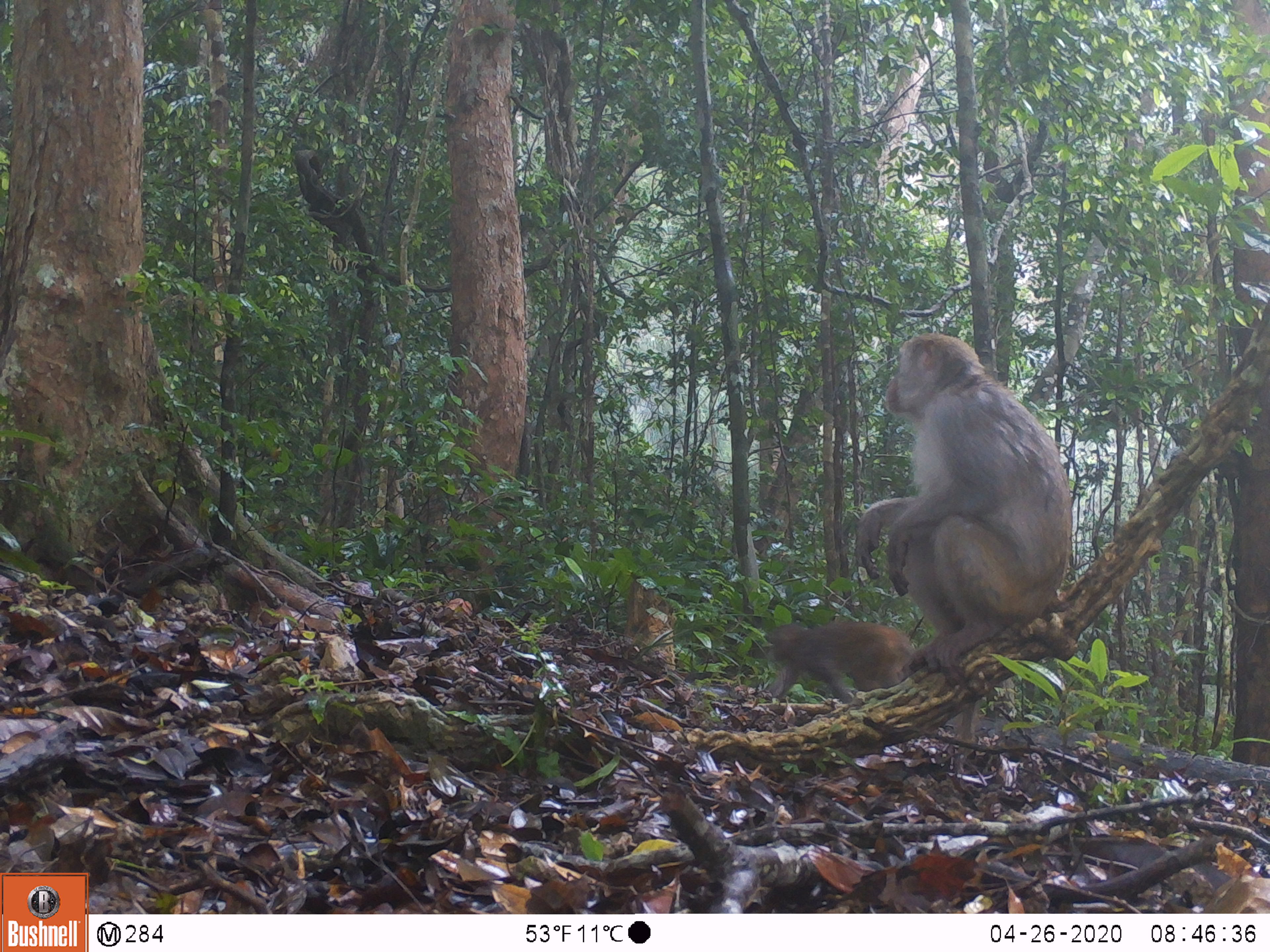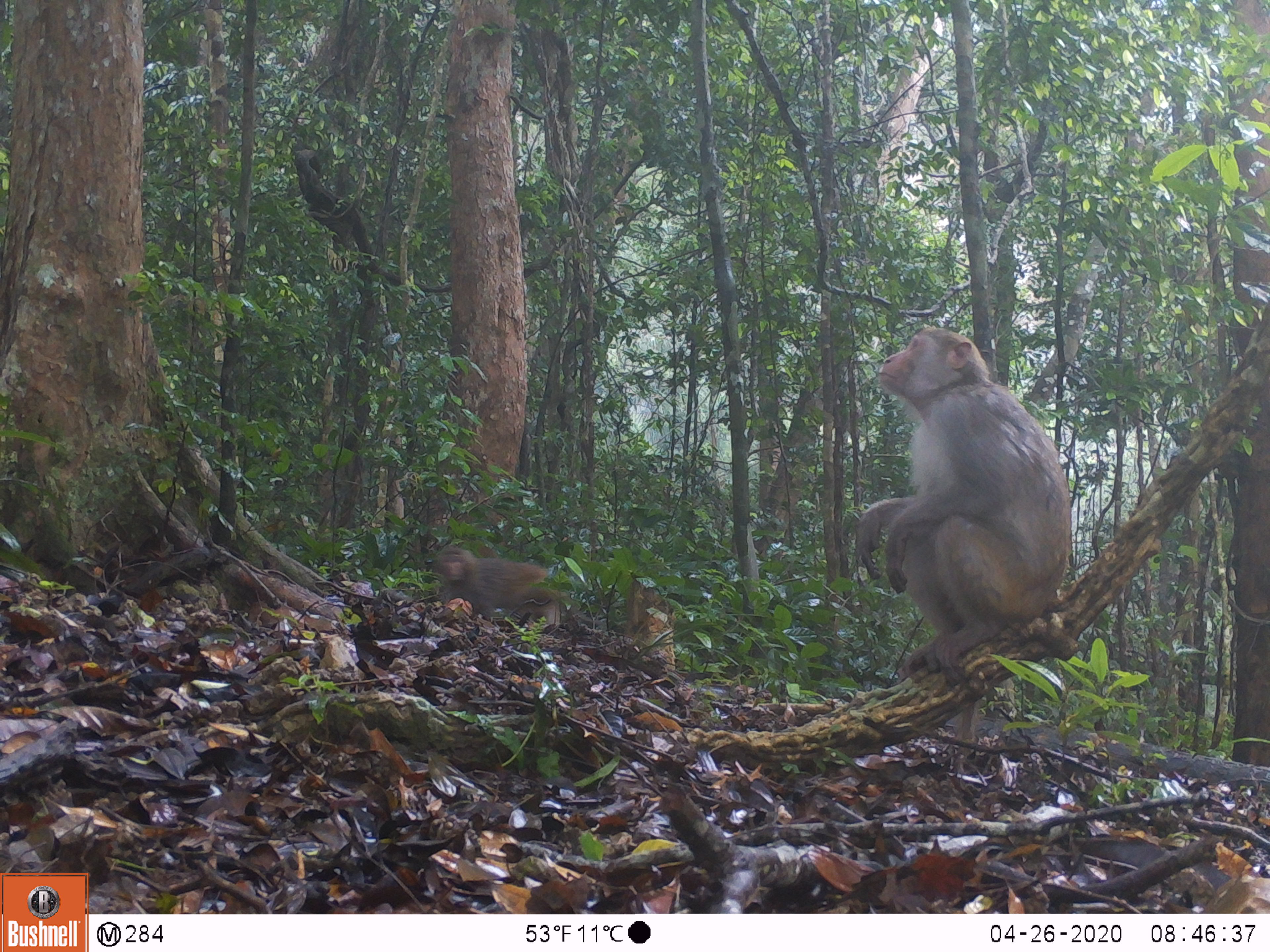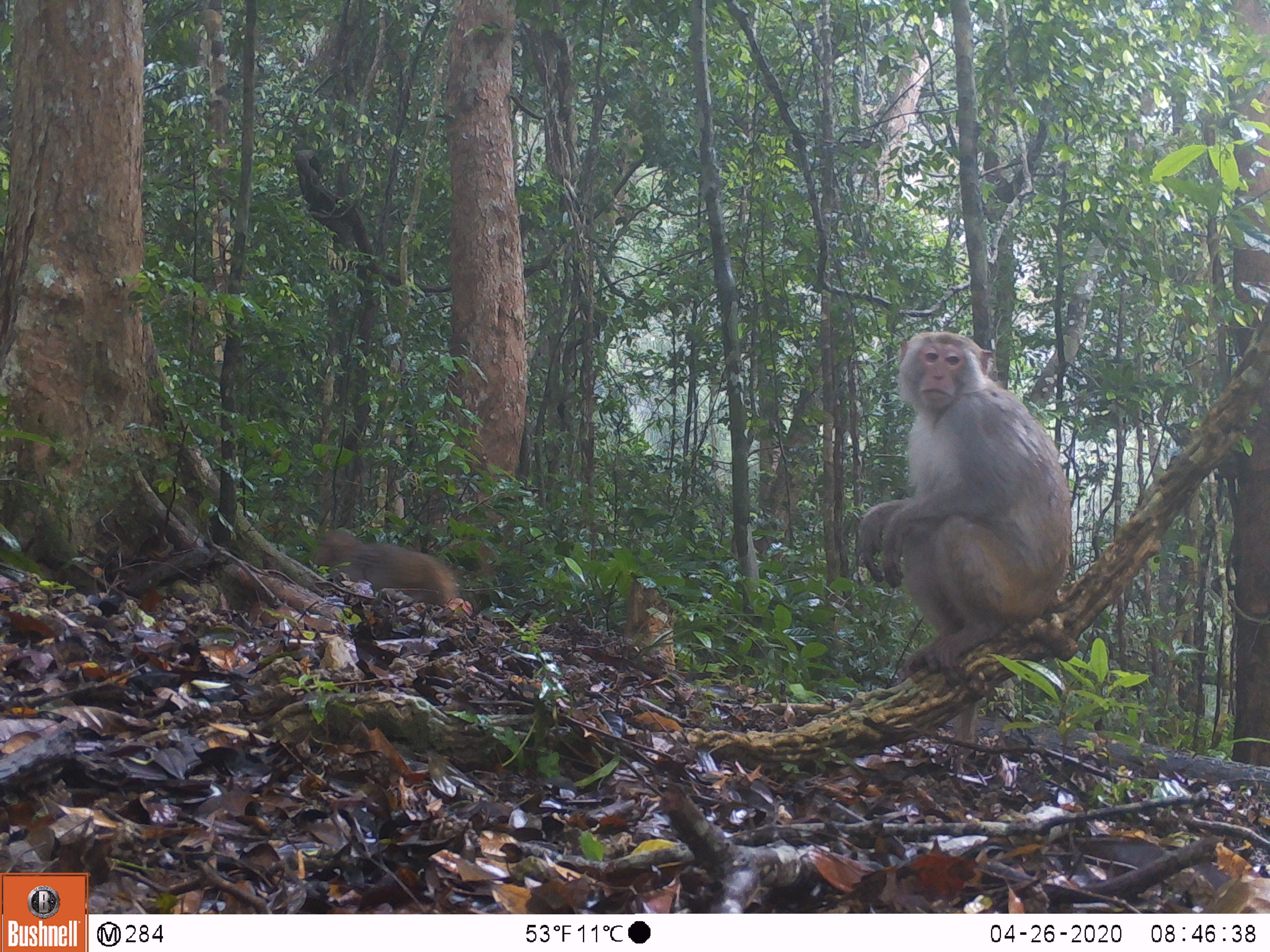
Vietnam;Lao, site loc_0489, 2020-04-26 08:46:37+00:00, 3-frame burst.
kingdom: Animalia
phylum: Chordata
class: Mammalia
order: Primates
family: Cercopithecidae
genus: Macaca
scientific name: Macaca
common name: macaques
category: assam or rhesus macaque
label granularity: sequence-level